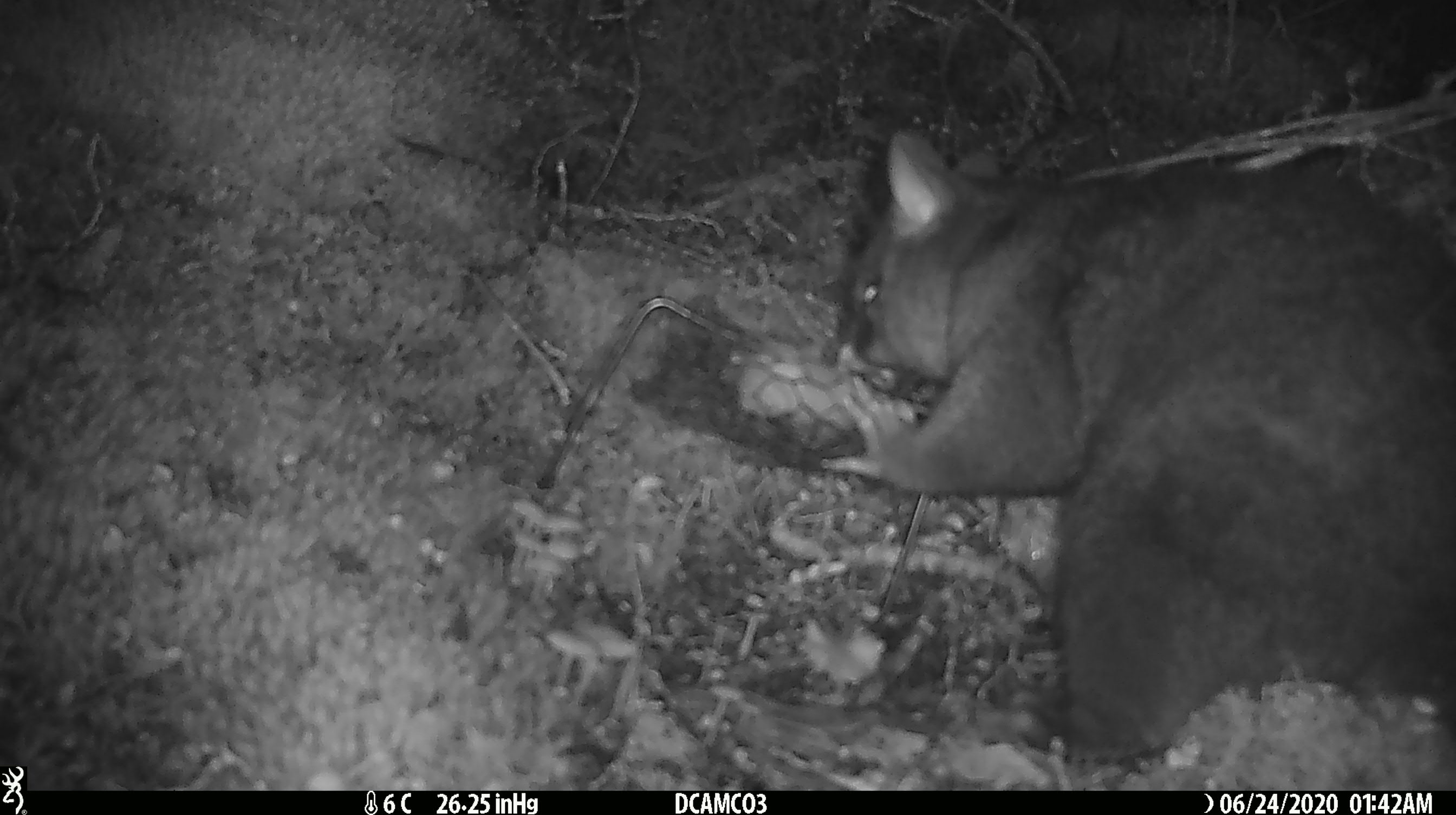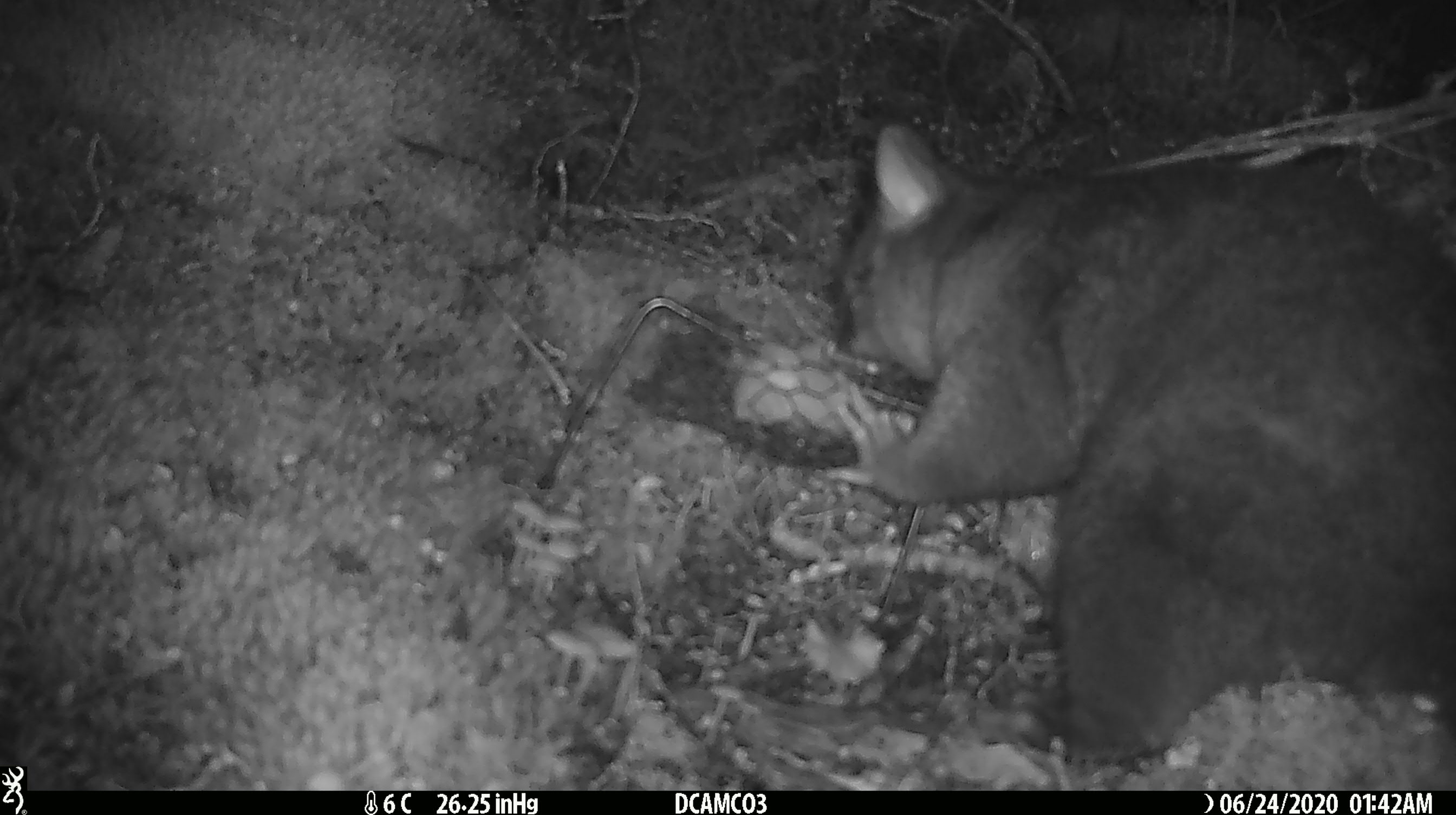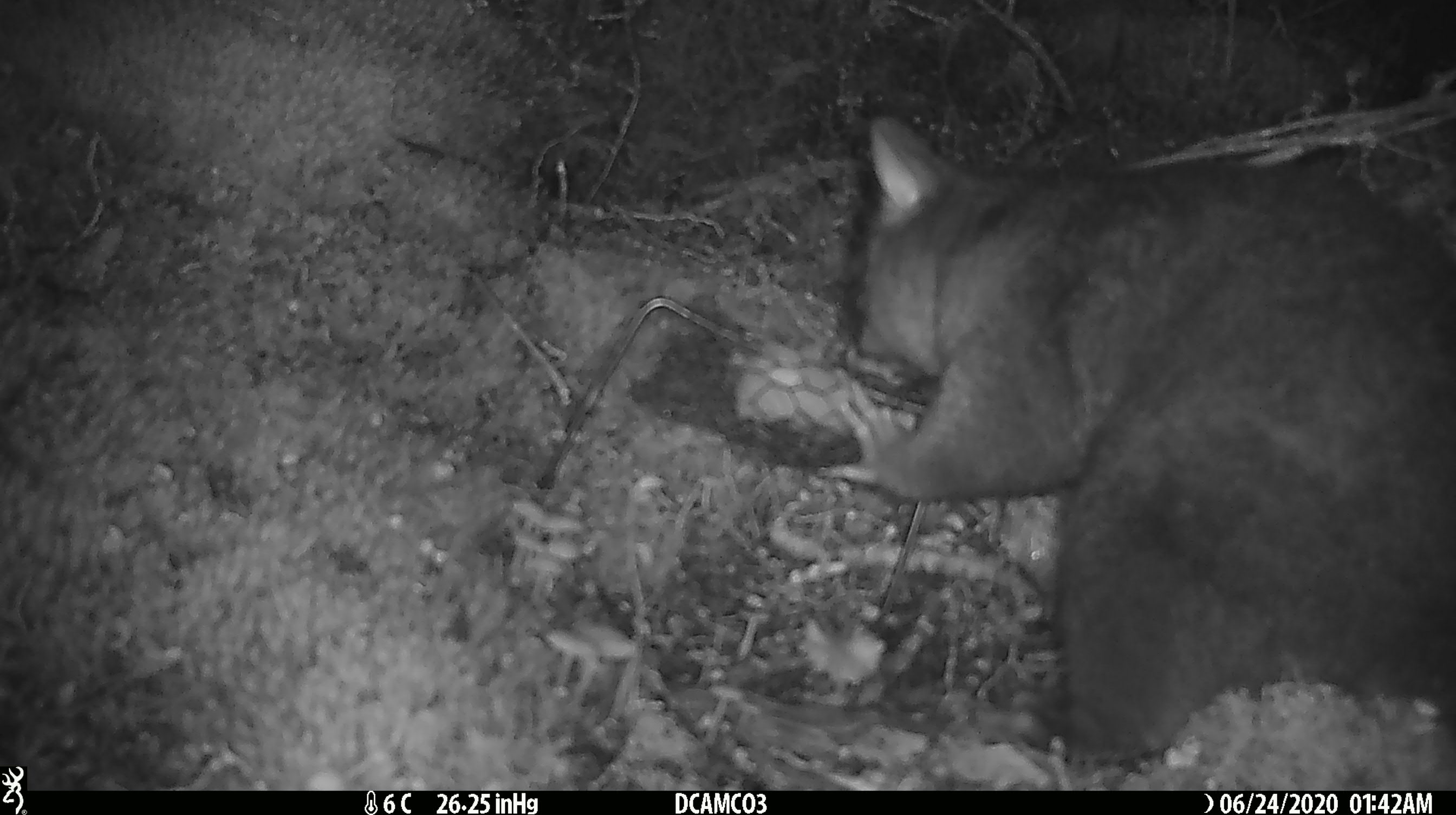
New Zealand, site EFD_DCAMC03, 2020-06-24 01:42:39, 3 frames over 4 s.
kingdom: Animalia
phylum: Chordata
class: Mammalia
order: Diprotodontia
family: Phalangeridae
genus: Trichosurus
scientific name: Trichosurus vulpecula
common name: common brushtail possum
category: possum